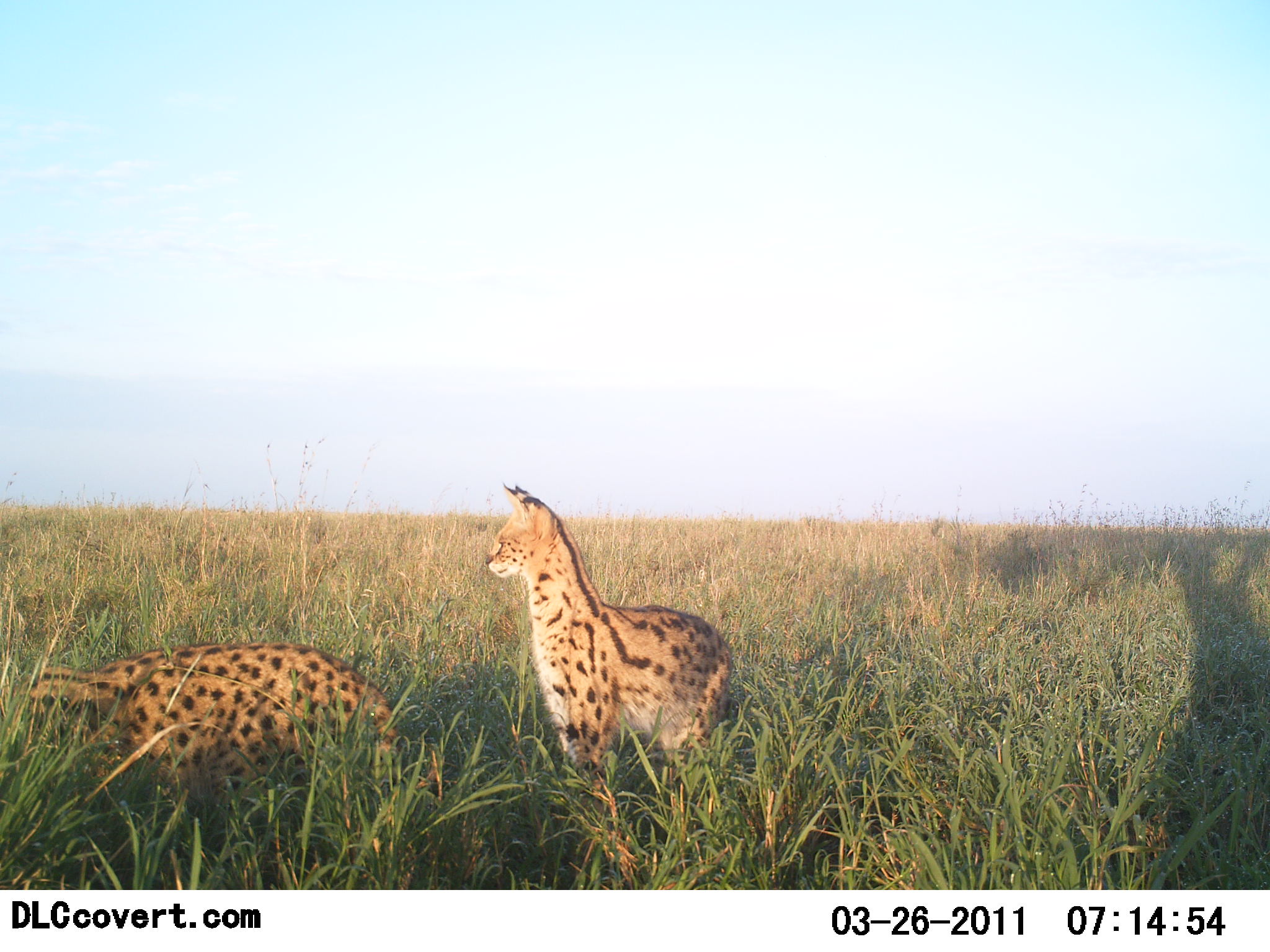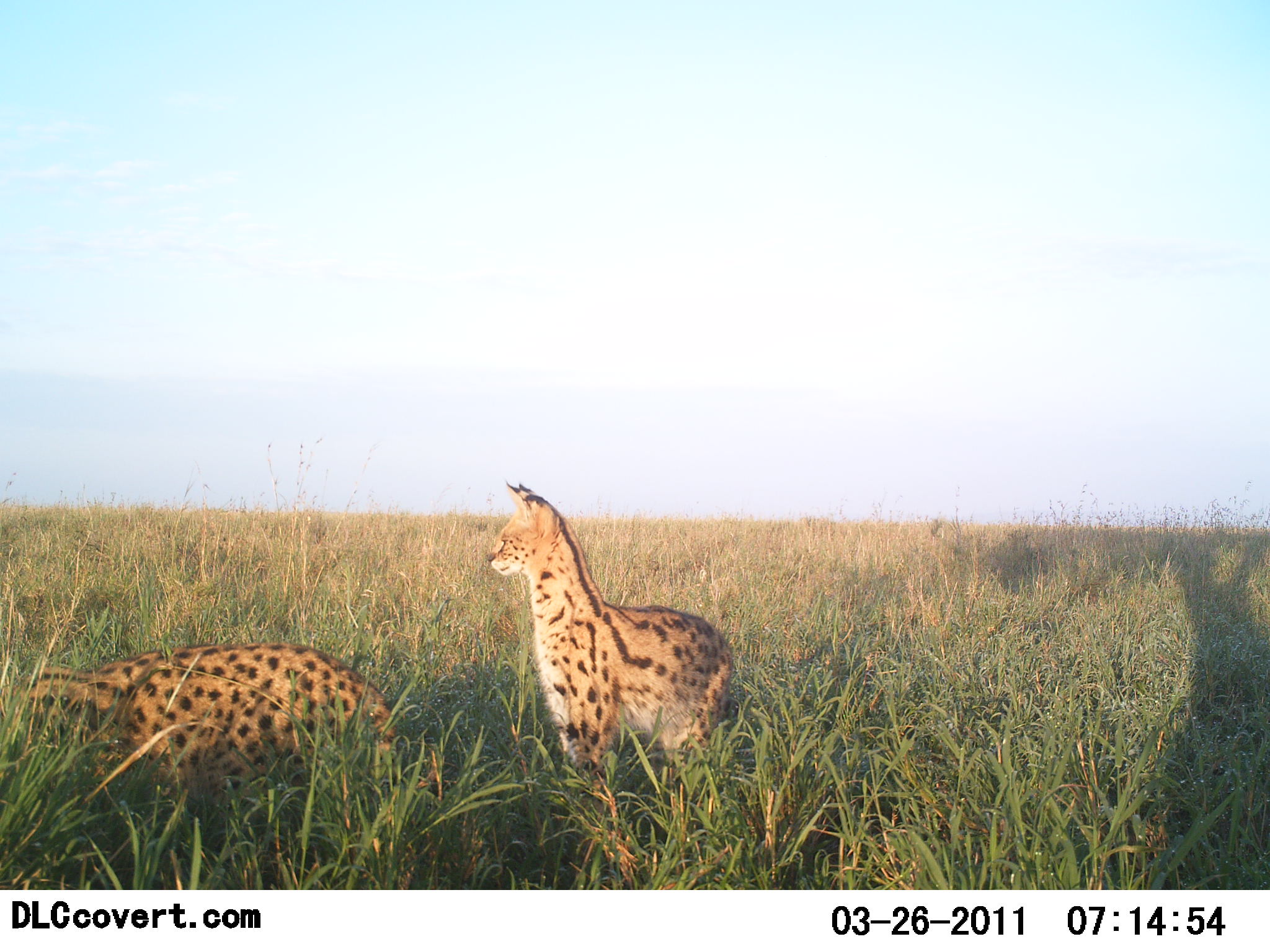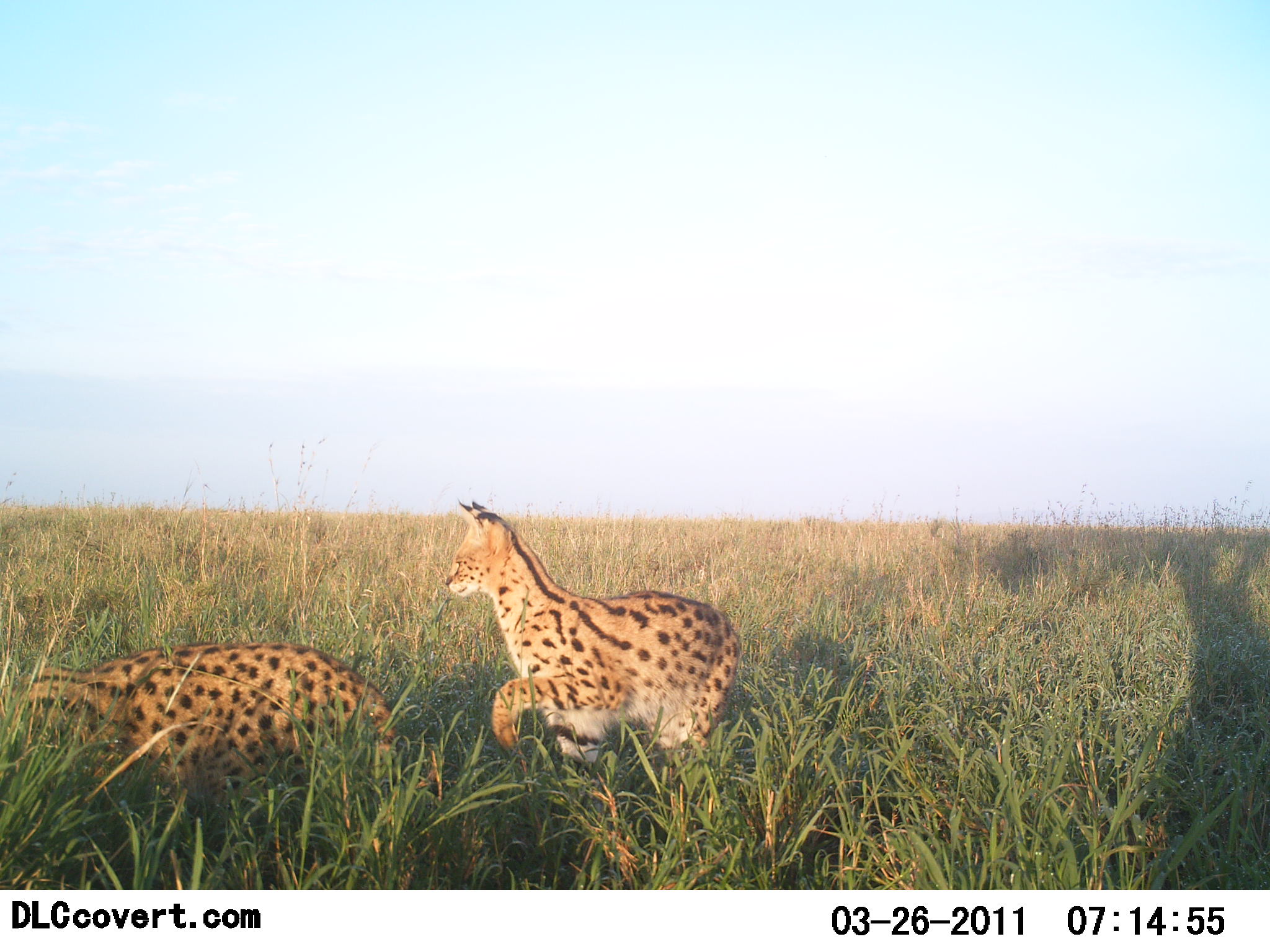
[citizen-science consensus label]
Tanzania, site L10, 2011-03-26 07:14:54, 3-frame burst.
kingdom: Animalia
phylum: Chordata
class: Mammalia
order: Carnivora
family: Felidae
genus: Leptailurus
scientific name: Leptailurus serval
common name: serval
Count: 2.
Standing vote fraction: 86%.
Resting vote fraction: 7%.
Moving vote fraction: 21%.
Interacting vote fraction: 14%.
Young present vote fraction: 7%.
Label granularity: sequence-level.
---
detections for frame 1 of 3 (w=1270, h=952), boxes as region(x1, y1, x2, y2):
animal: region(1, 645, 414, 891); region(486, 479, 732, 832)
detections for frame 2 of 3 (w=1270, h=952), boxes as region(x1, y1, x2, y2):
animal: region(483, 476, 745, 828); region(6, 642, 404, 844)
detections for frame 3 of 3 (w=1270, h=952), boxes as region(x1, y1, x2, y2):
animal: region(441, 493, 744, 804); region(2, 640, 397, 841)